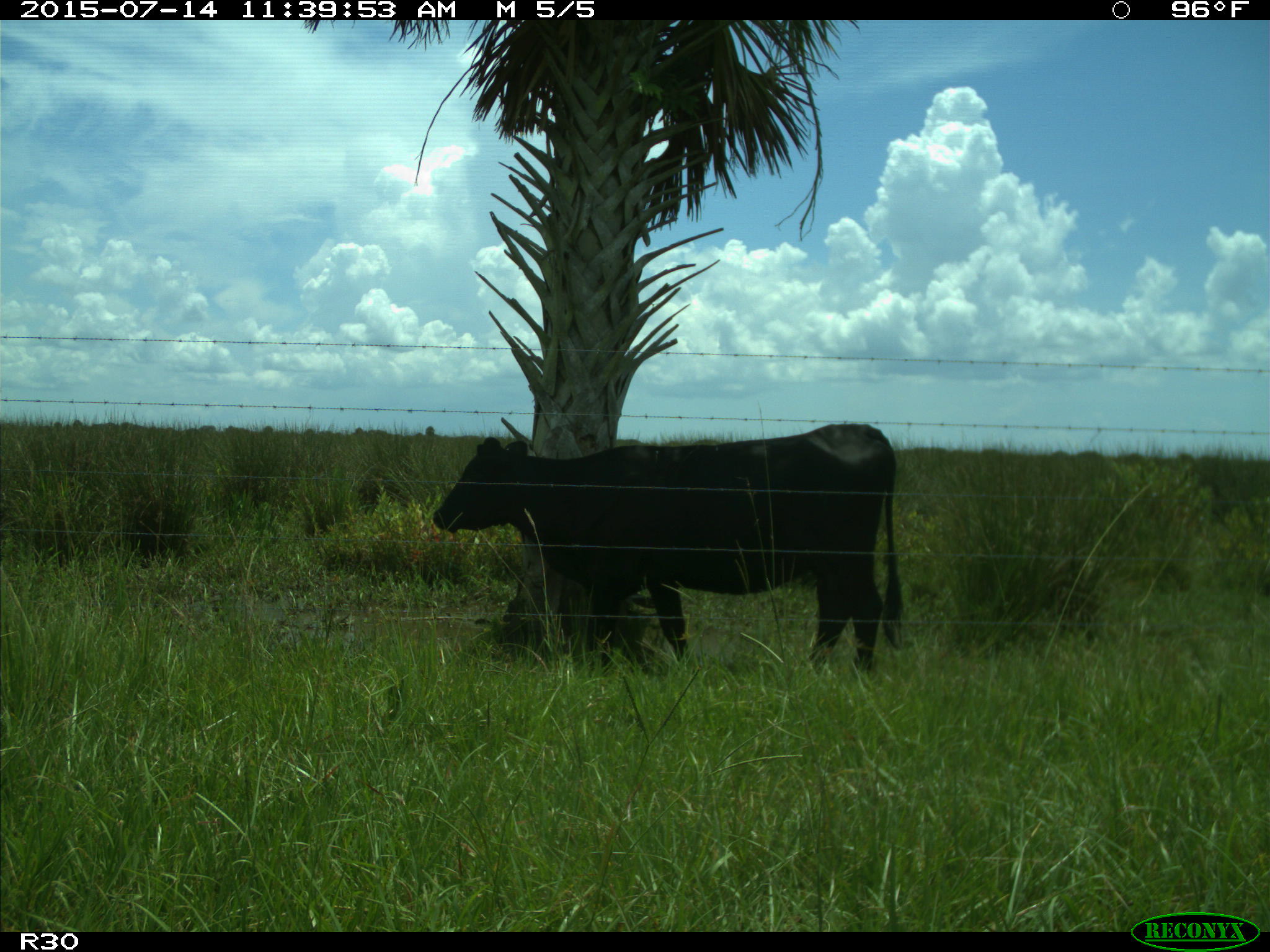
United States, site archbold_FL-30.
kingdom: Animalia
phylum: Chordata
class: Mammalia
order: Artiodactyla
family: Bovidae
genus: Bos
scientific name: Bos taurus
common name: domestic cow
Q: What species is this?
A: Bos taurus (domestic cow).